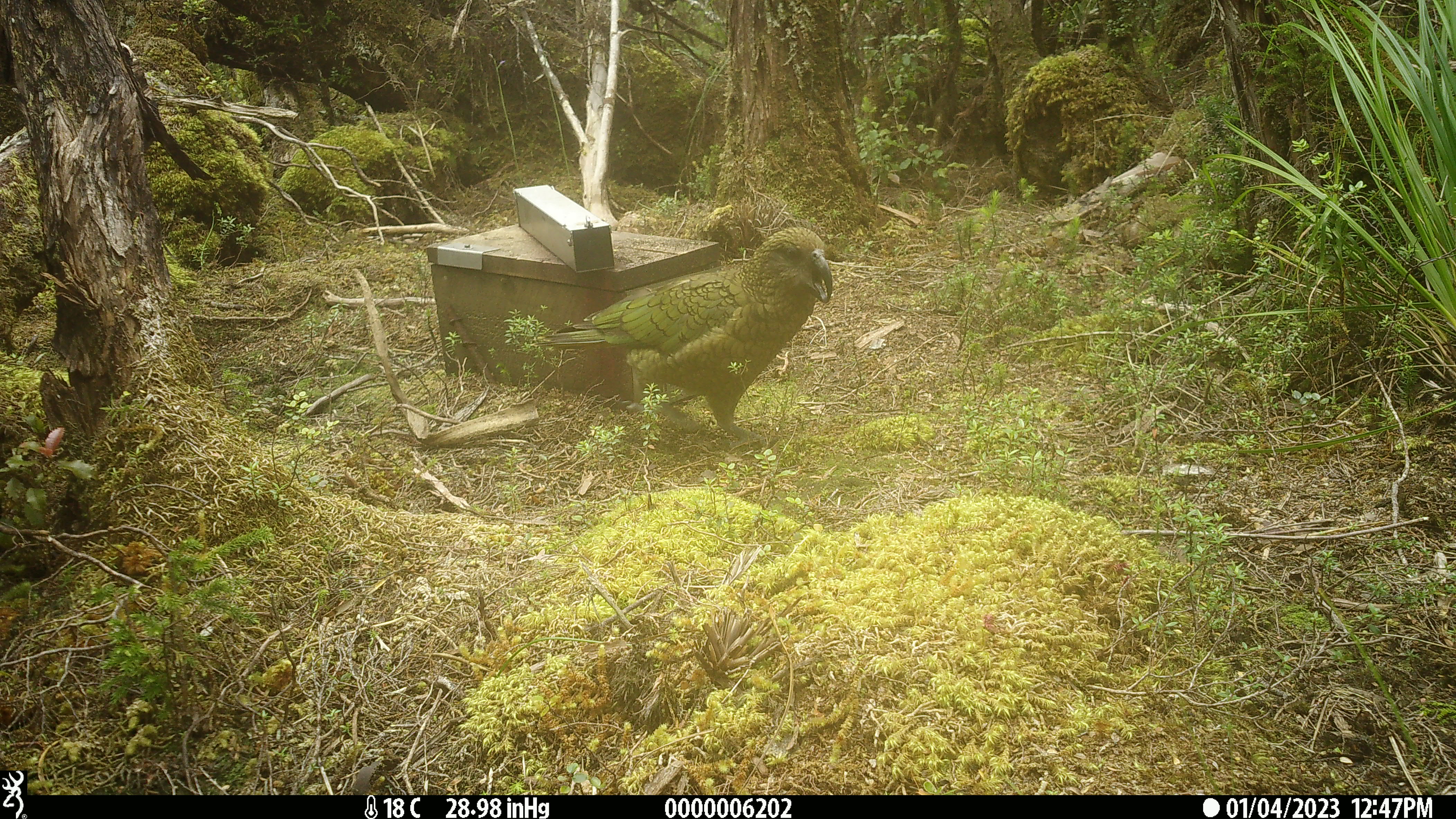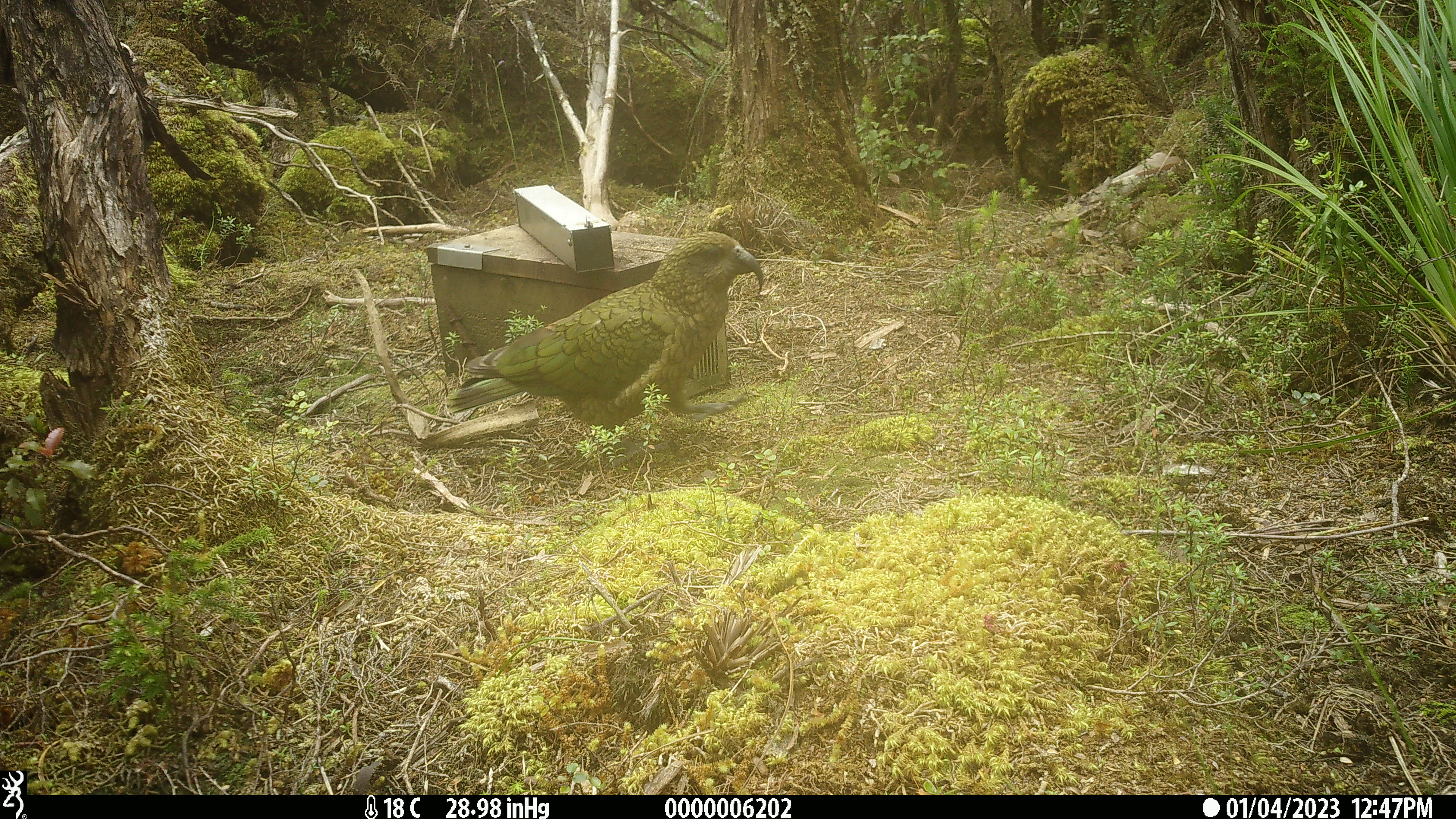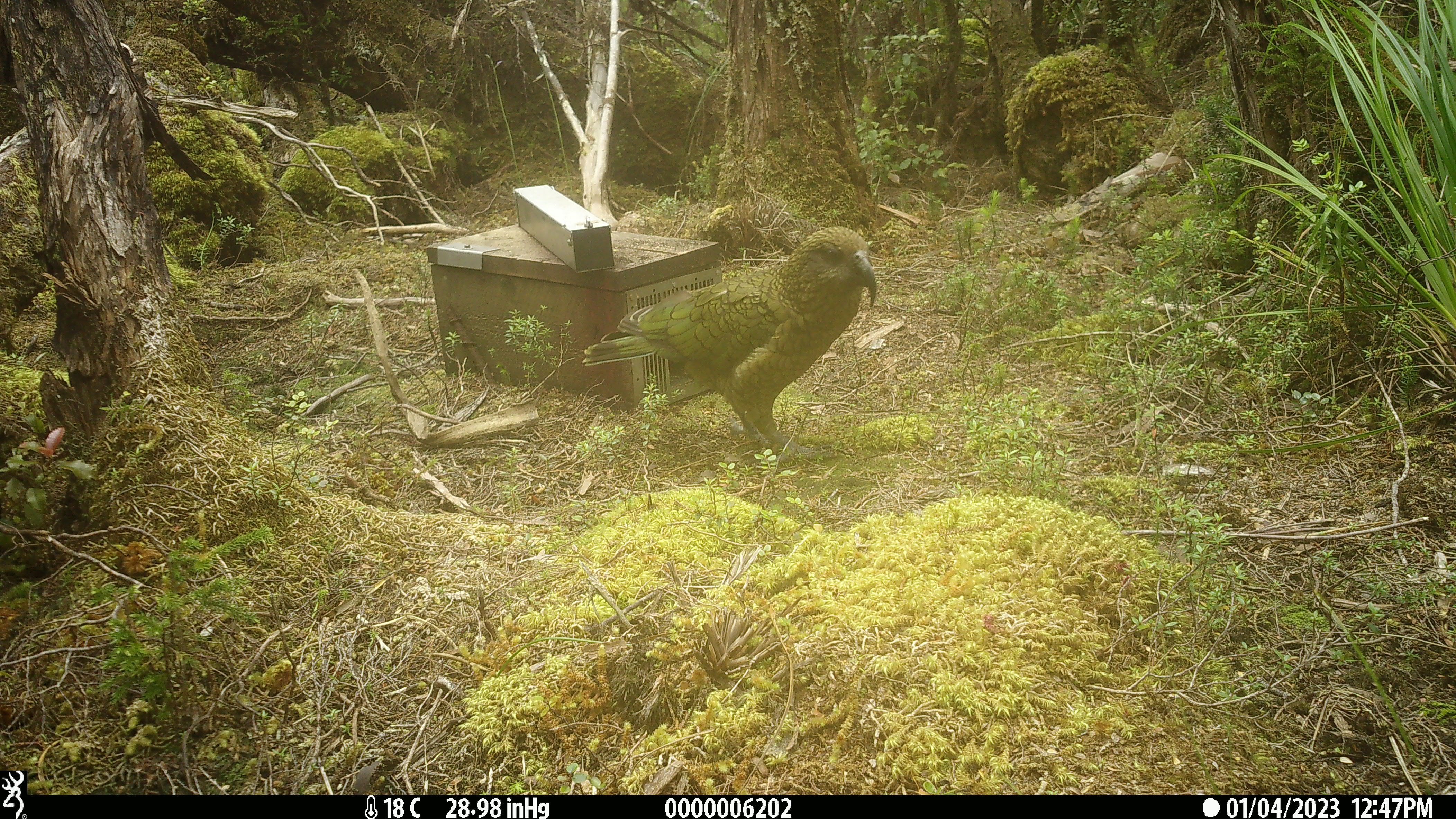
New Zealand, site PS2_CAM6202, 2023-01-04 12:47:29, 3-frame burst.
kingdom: Animalia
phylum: Chordata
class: Aves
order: Psittaciformes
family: Strigopidae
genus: Nestor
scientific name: Nestor notabilis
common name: kea